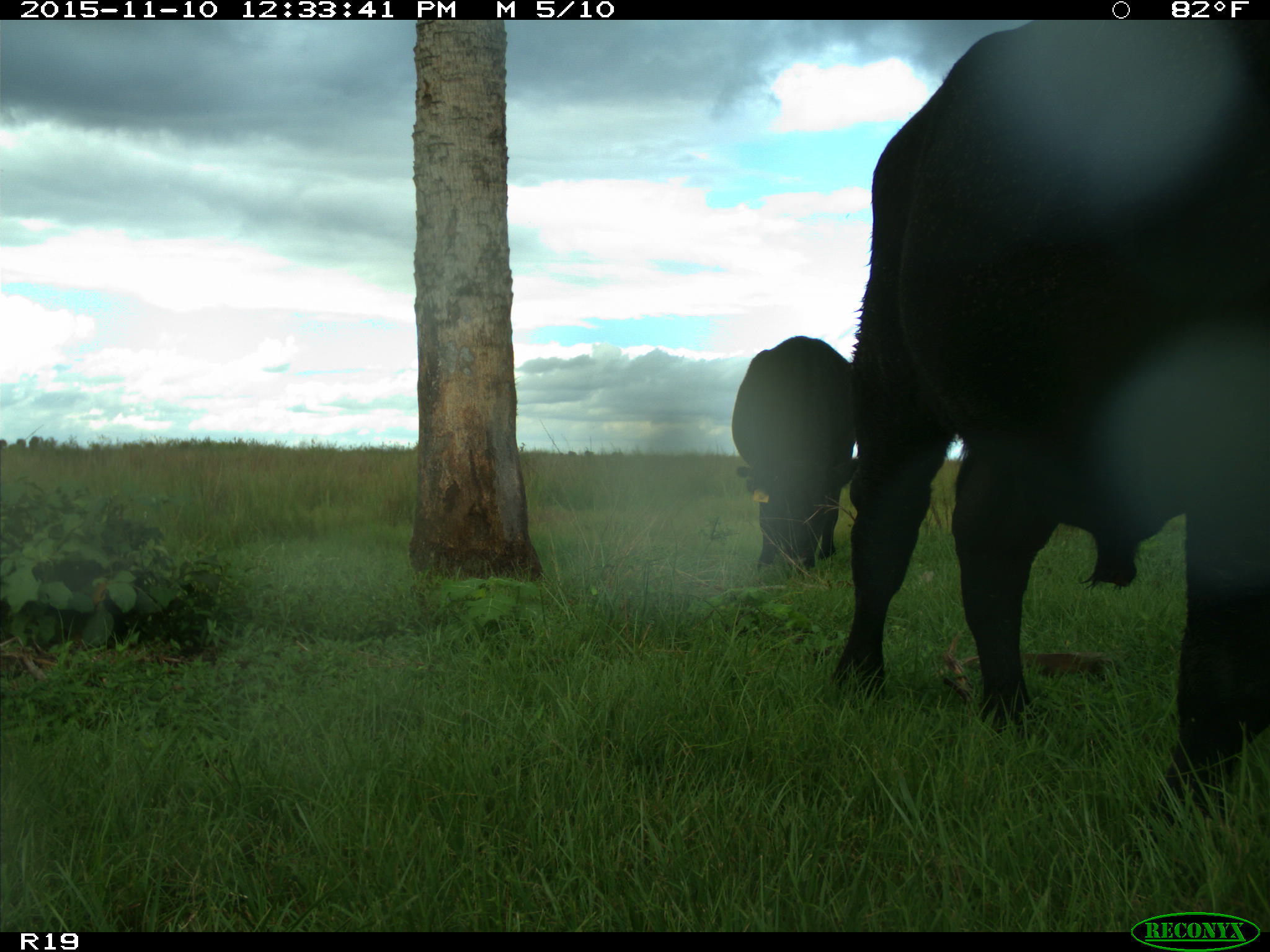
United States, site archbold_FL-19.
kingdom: Animalia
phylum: Chordata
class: Mammalia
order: Artiodactyla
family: Bovidae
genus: Bos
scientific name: Bos taurus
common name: domestic cow